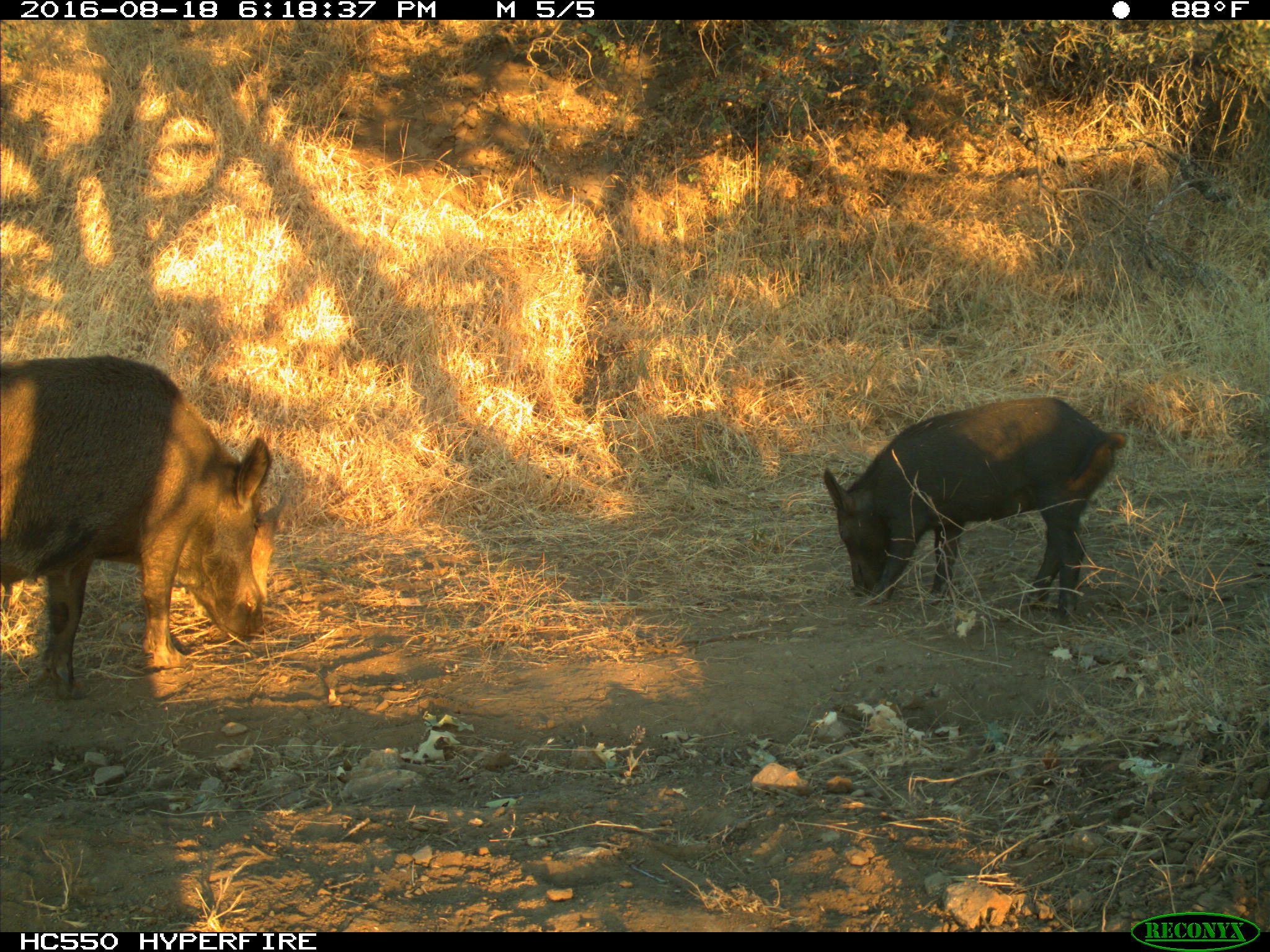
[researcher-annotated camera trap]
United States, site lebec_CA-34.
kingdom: Animalia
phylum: Chordata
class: Mammalia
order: Artiodactyla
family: Suidae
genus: Sus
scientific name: Sus scrofa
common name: wild boar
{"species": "Sus scrofa (wild boar)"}